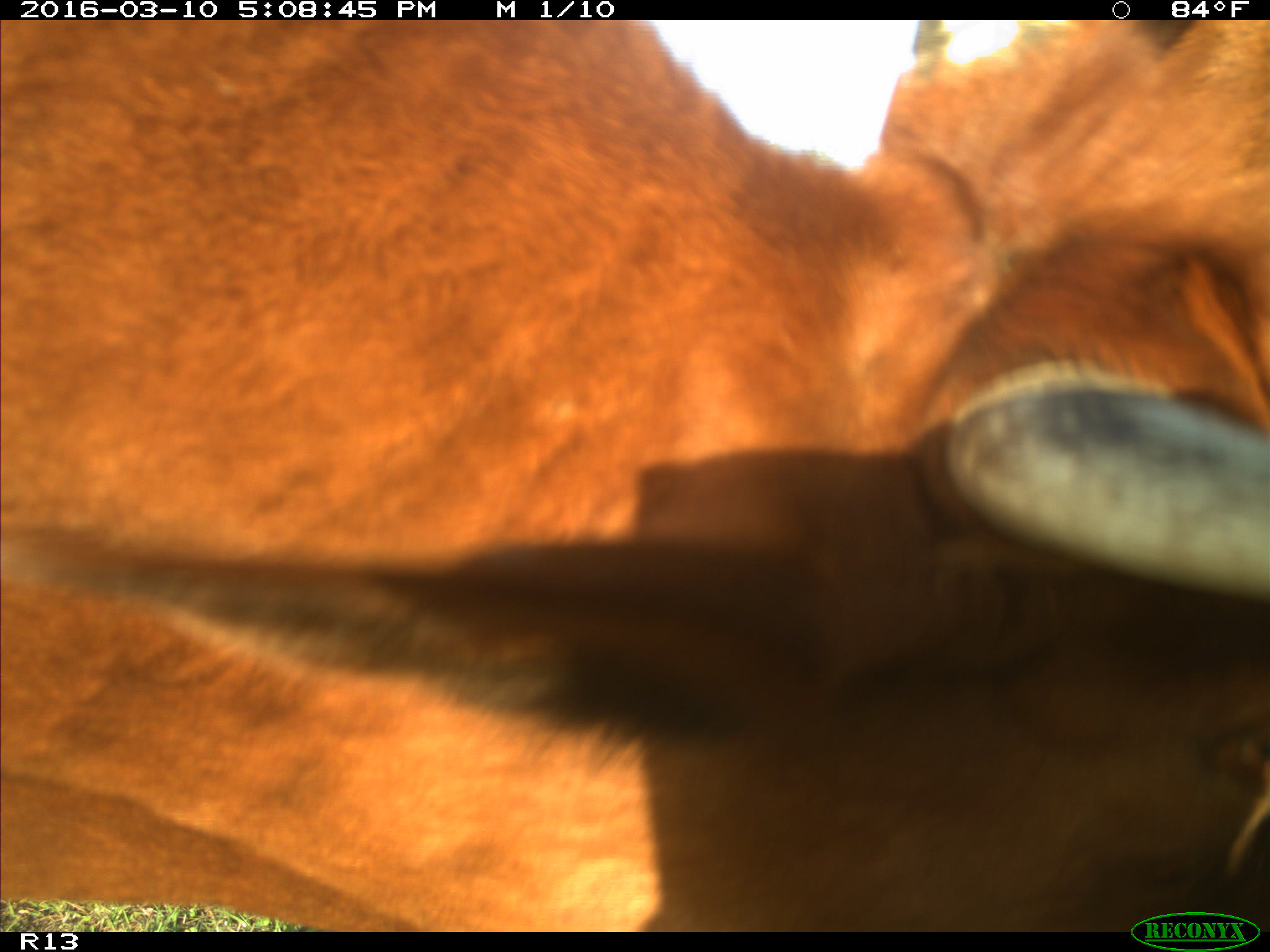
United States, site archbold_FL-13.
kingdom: Animalia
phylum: Chordata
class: Mammalia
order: Artiodactyla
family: Bovidae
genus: Bos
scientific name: Bos taurus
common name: domestic cow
Bos taurus (domestic cow).